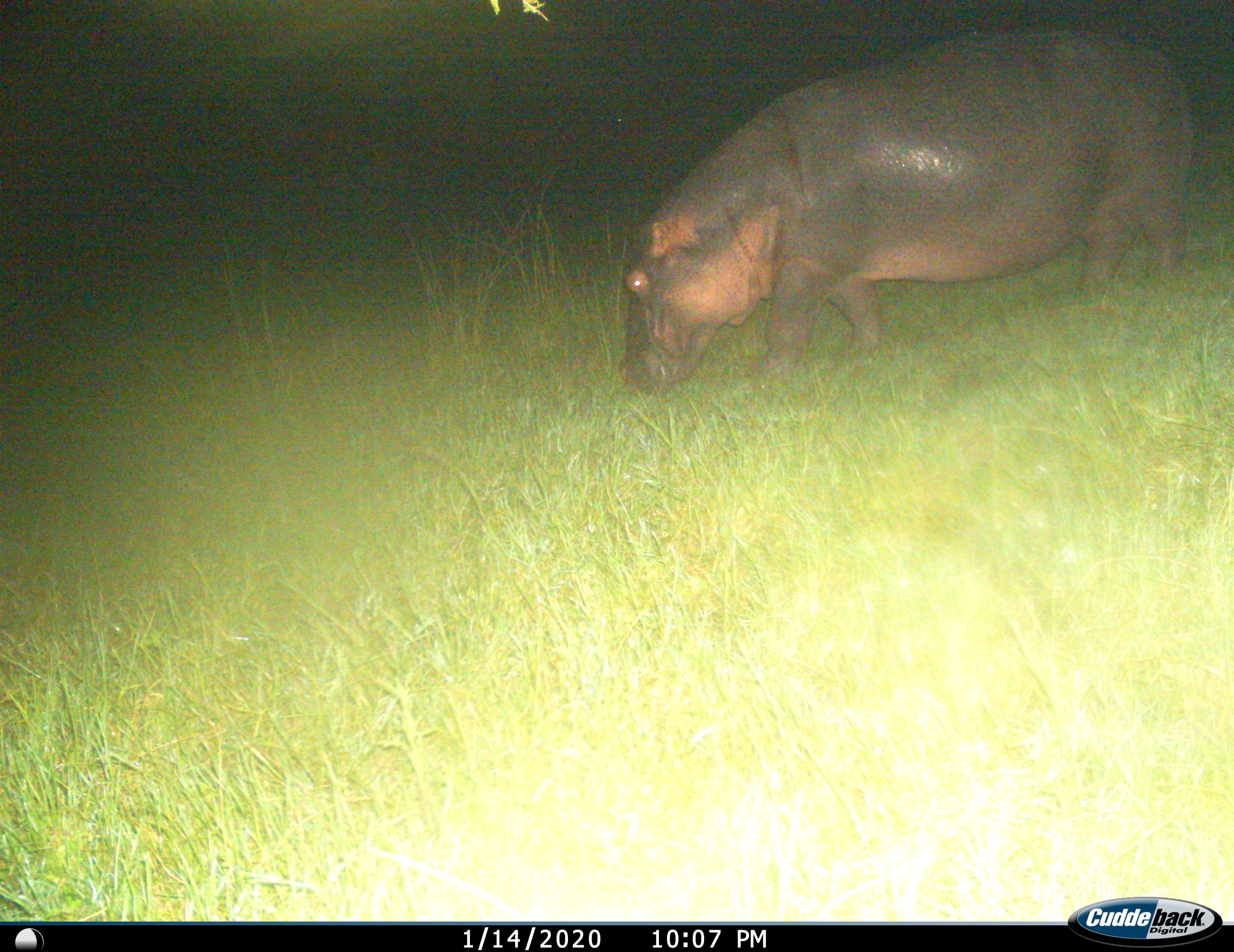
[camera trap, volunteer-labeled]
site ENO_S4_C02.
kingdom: Animalia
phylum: Chordata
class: Mammalia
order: Artiodactyla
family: Hippopotamidae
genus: Hippopotamus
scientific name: Hippopotamus amphibius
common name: hippopotamus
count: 1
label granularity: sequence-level